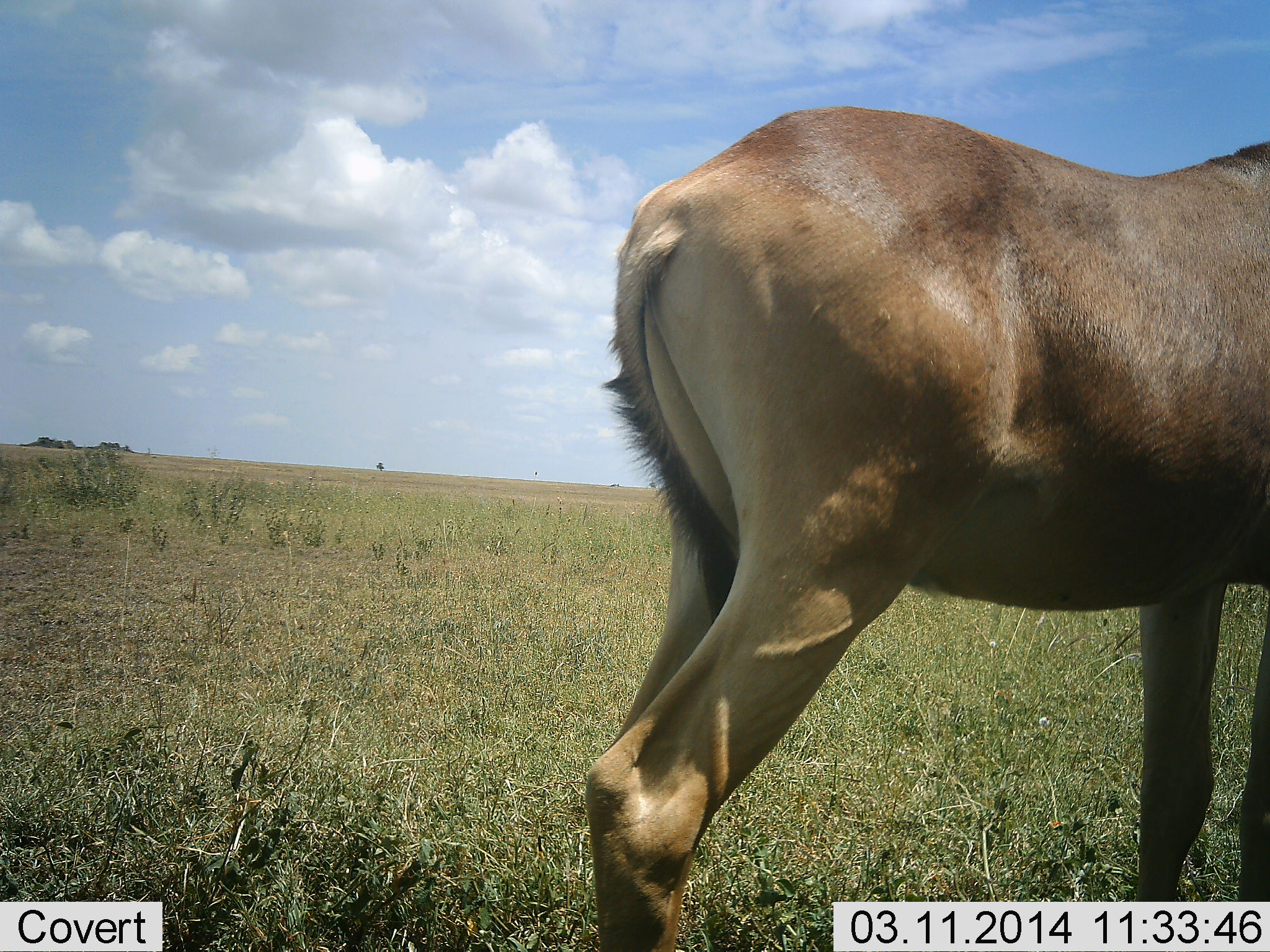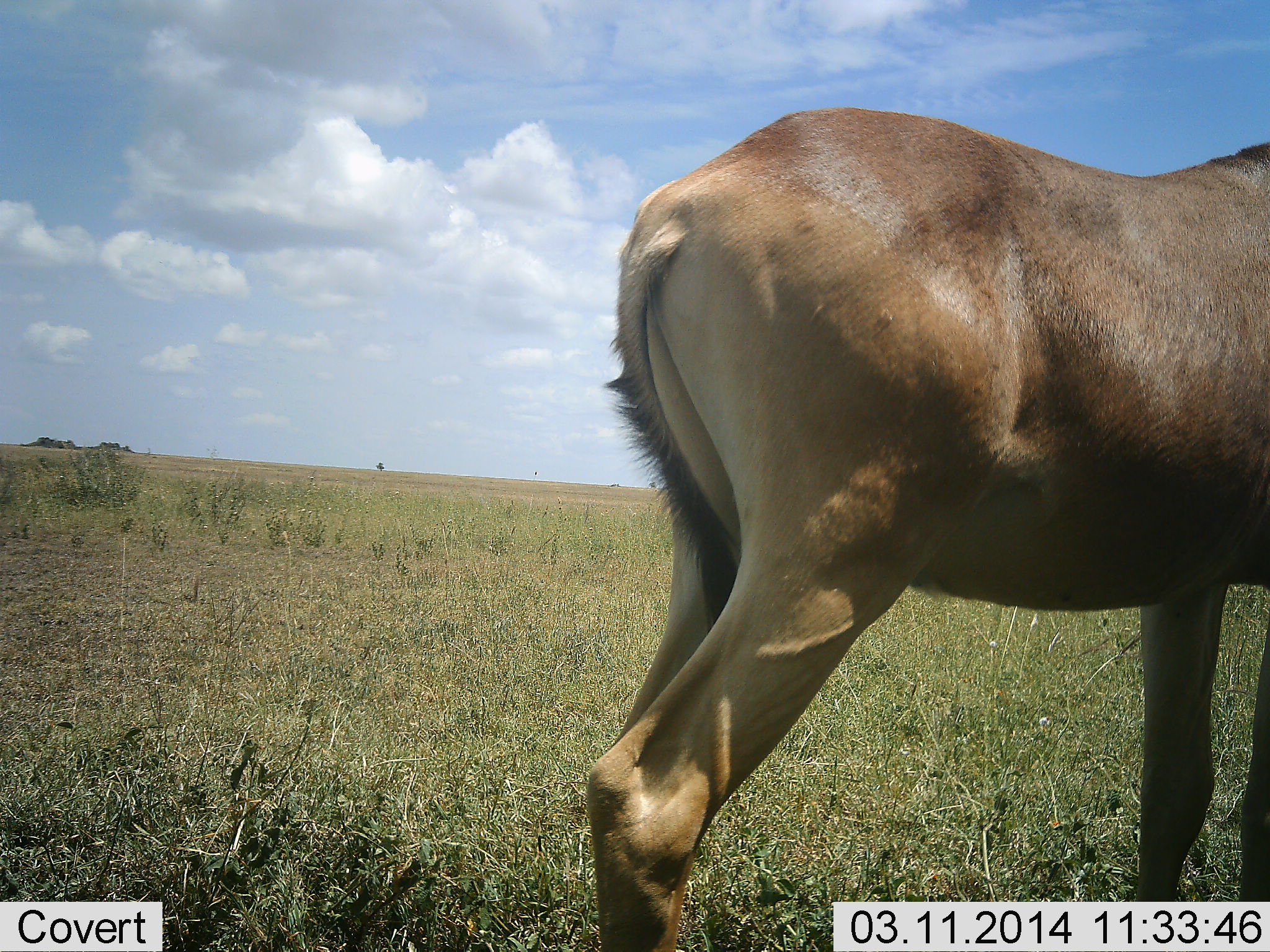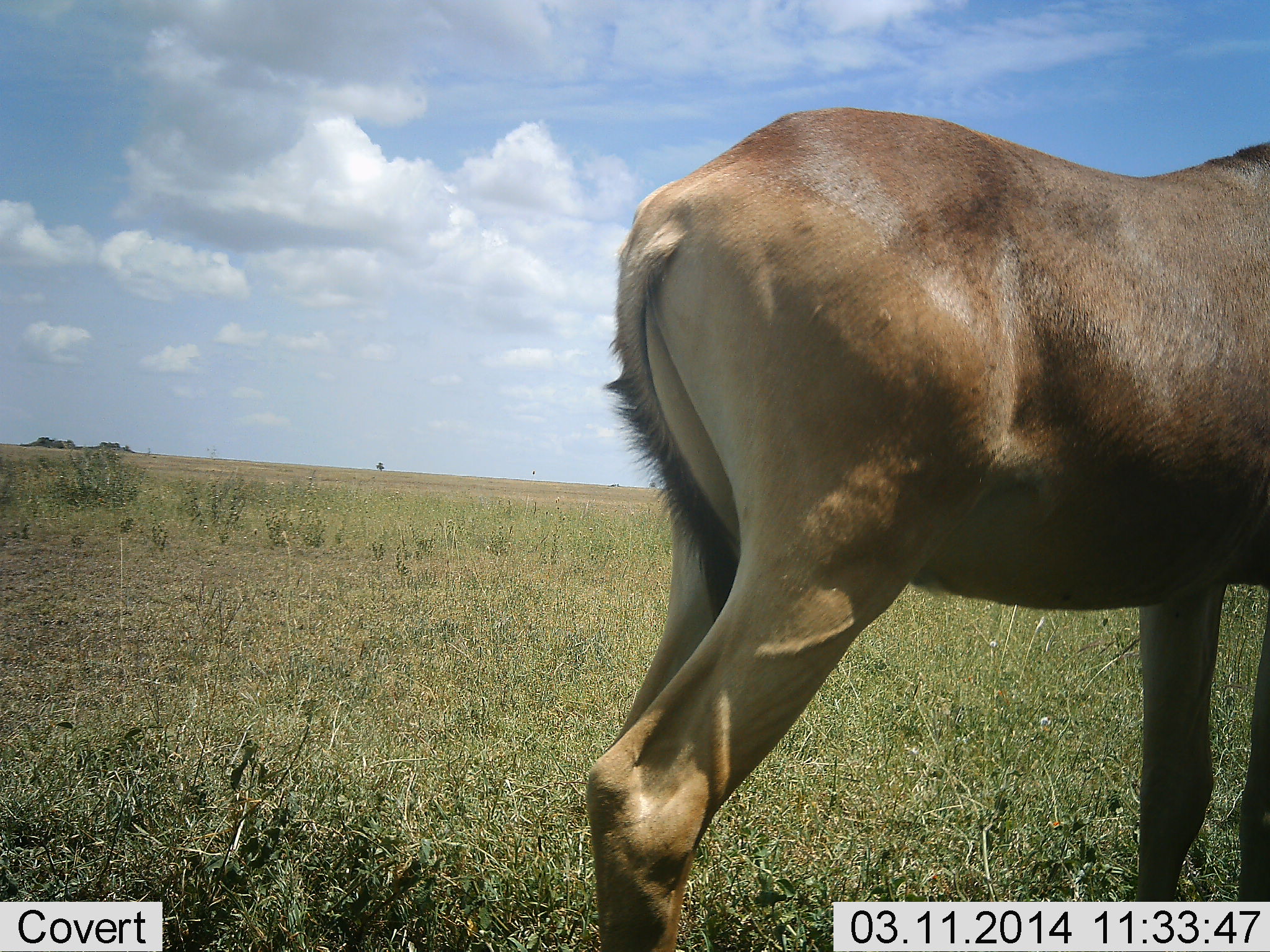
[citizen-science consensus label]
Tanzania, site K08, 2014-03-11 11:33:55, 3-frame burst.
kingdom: Animalia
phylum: Chordata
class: Mammalia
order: Artiodactyla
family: Bovidae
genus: Alcelaphus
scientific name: Alcelaphus buselaphus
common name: hartebeest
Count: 1.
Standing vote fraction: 100%.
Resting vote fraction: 0%.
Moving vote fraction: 0%.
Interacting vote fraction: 0%.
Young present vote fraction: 0%.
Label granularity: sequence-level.